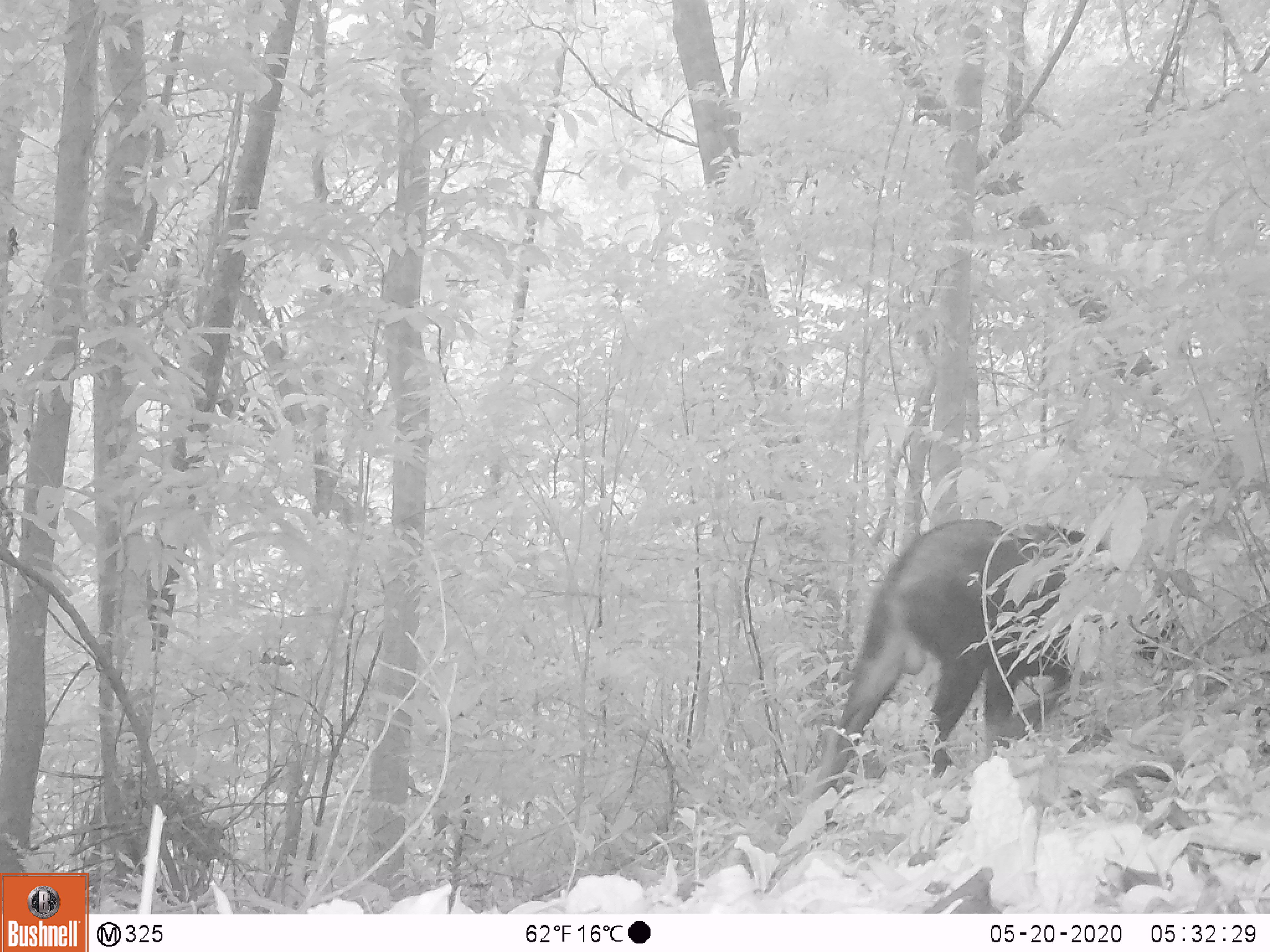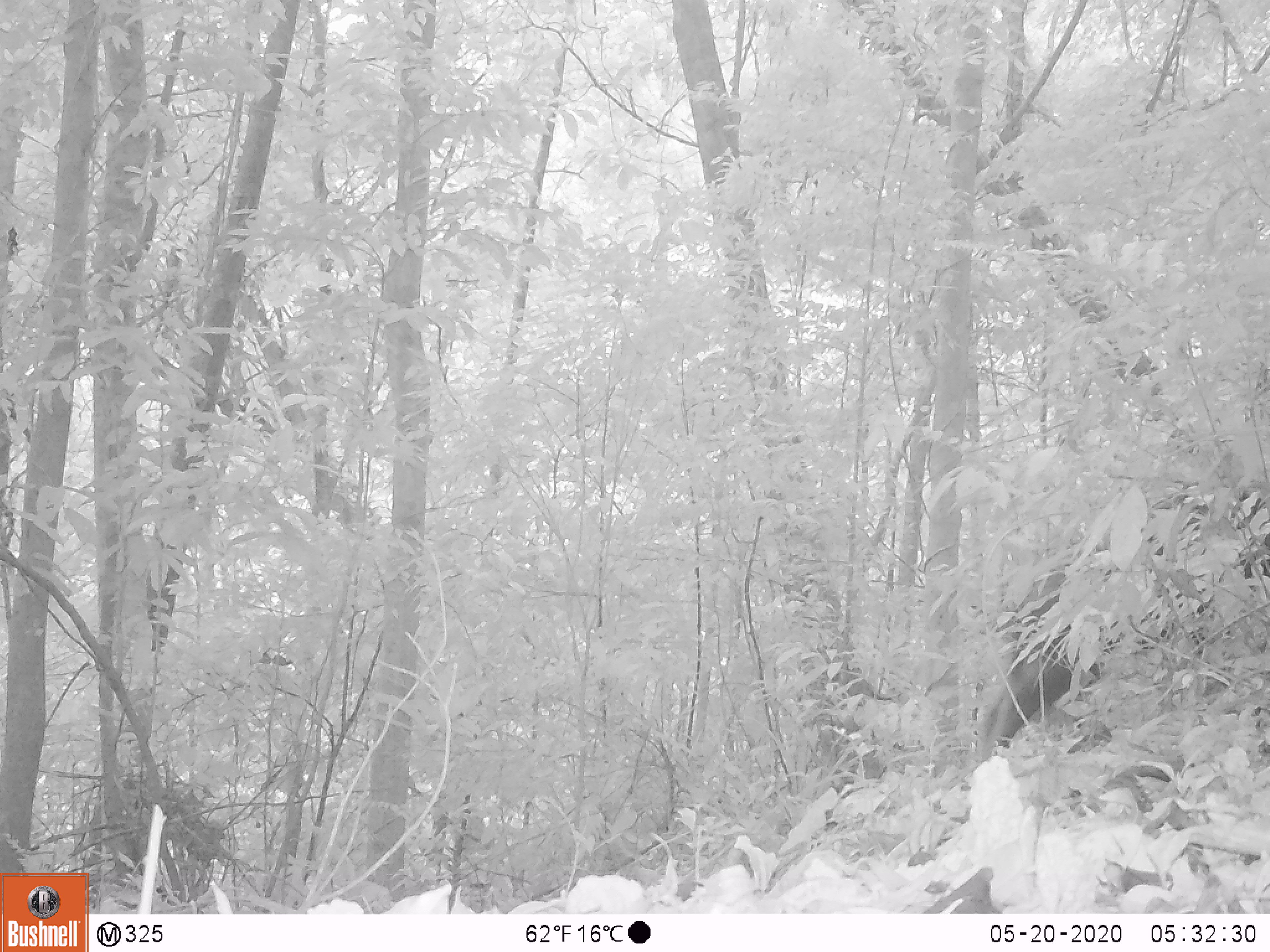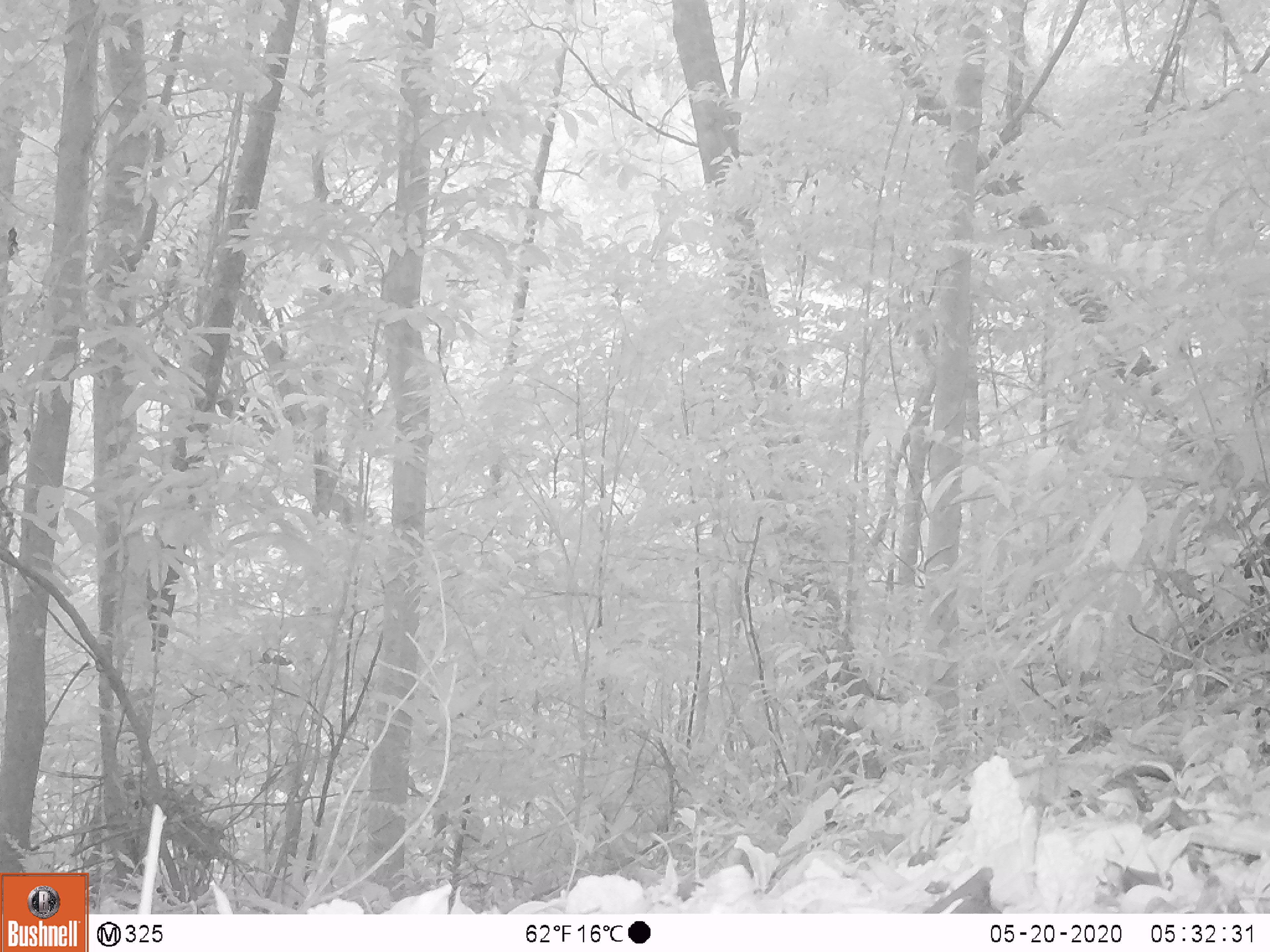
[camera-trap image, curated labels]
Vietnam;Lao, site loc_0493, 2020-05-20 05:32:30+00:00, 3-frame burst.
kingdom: Animalia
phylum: Chordata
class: Mammalia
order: Artiodactyla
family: Bovidae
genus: Capricornis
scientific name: Capricornis sumatraensis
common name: chinese serow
Chinese serow (Capricornis sumatraensis). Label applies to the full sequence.